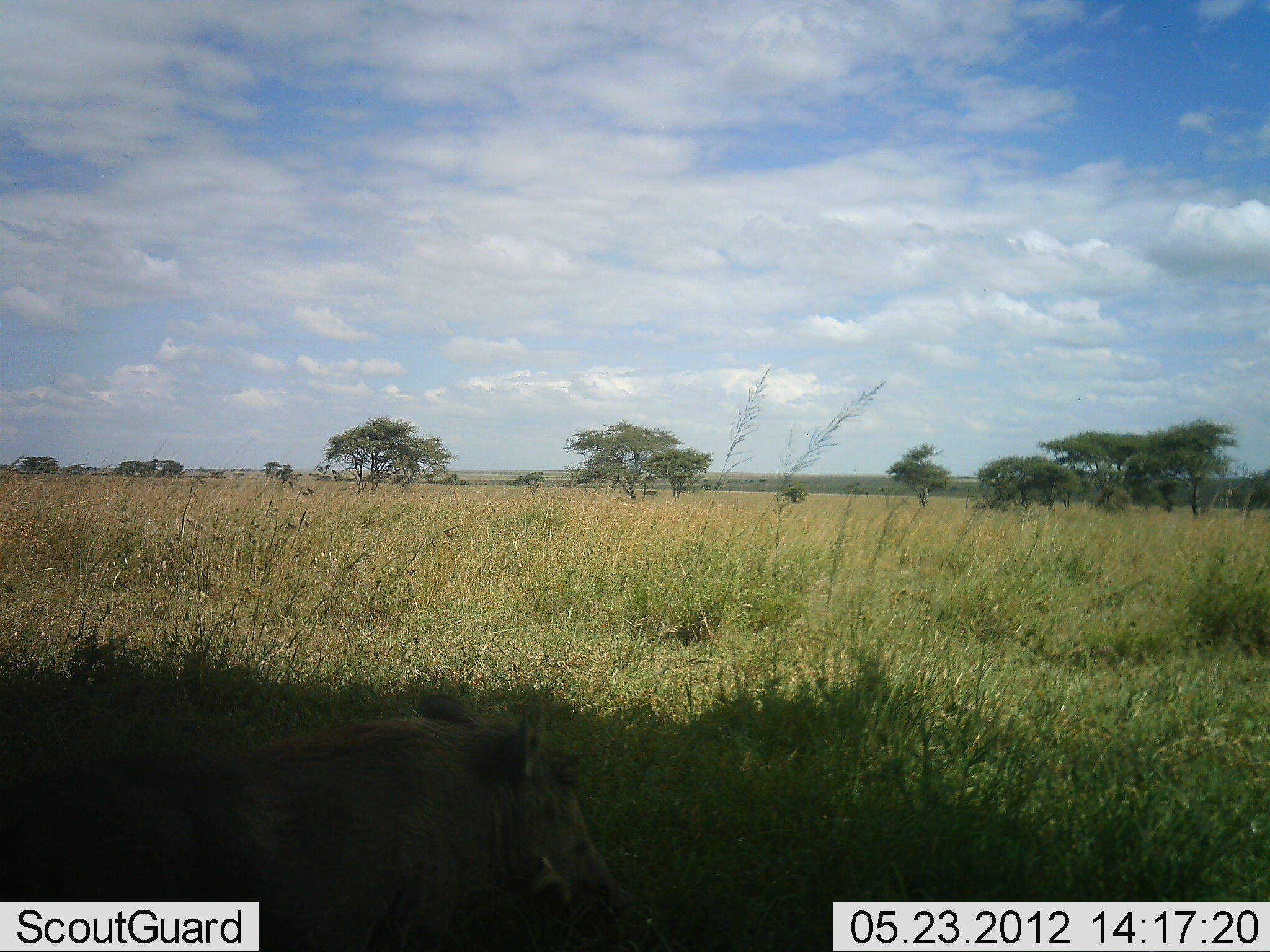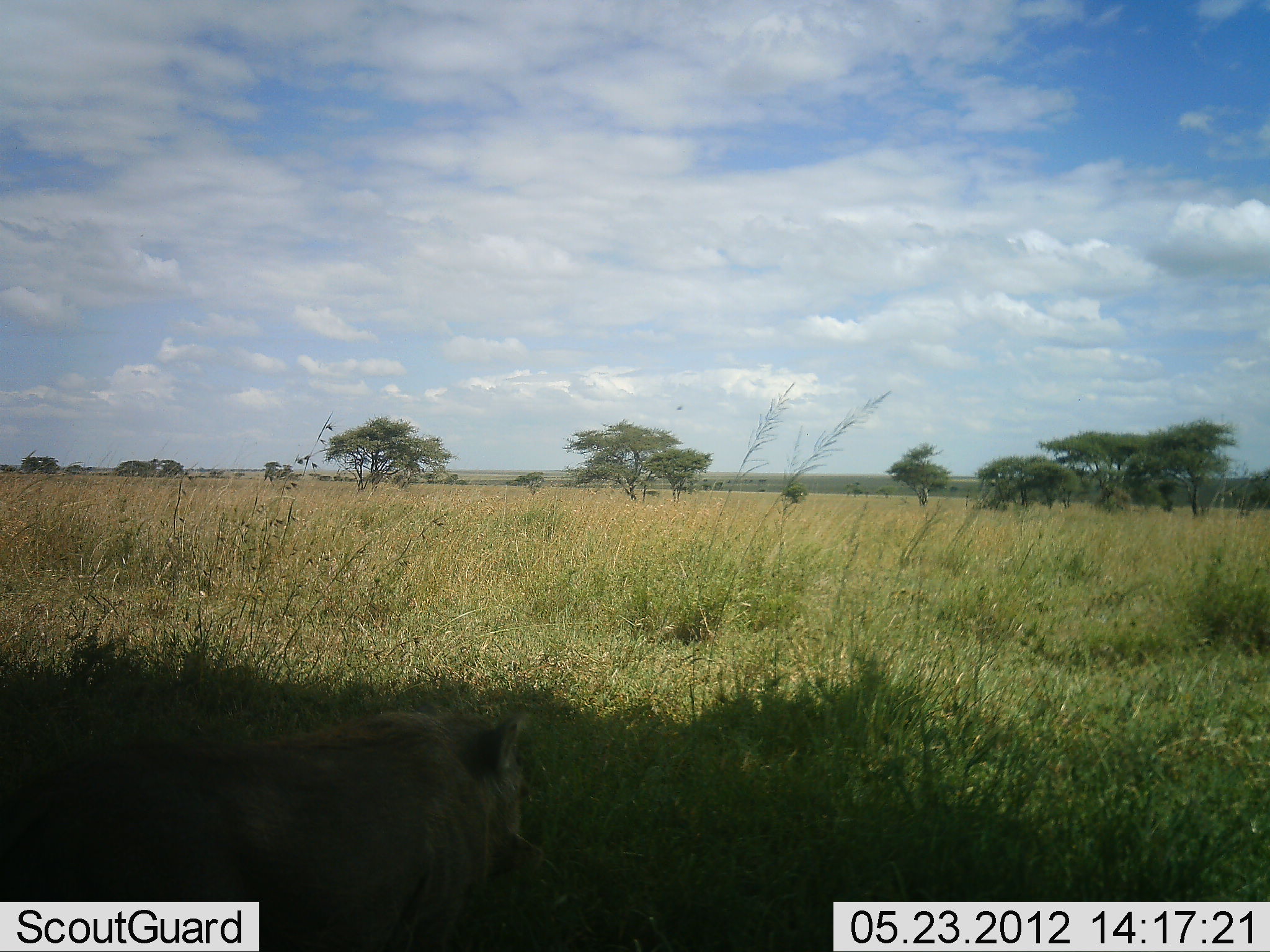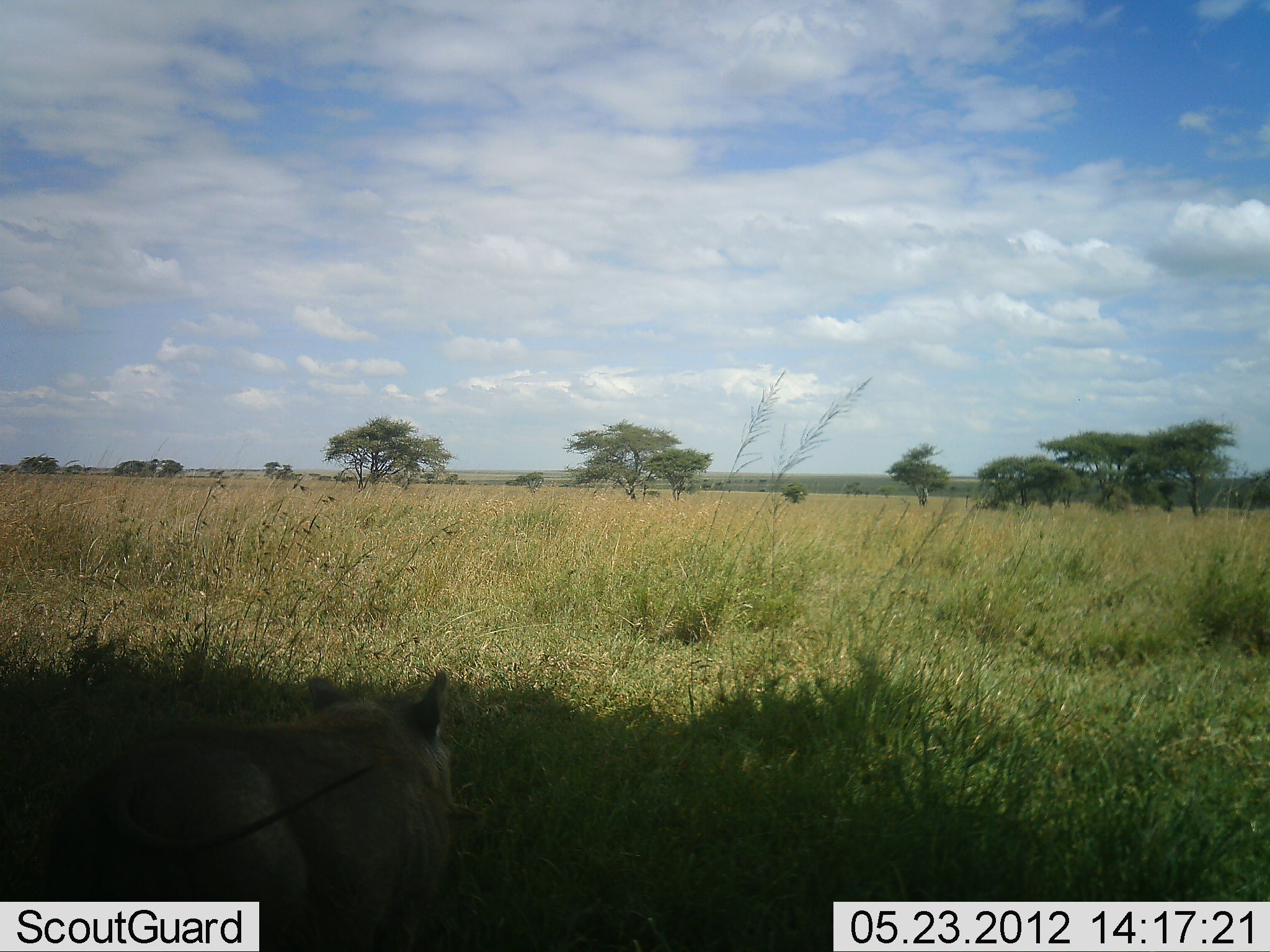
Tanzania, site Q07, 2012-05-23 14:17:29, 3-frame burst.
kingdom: Animalia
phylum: Chordata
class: Mammalia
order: Artiodactyla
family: Suidae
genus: Phacochoerus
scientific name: Phacochoerus africanus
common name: warthog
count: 1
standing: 80%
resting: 0%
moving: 10%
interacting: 0%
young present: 0%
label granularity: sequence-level